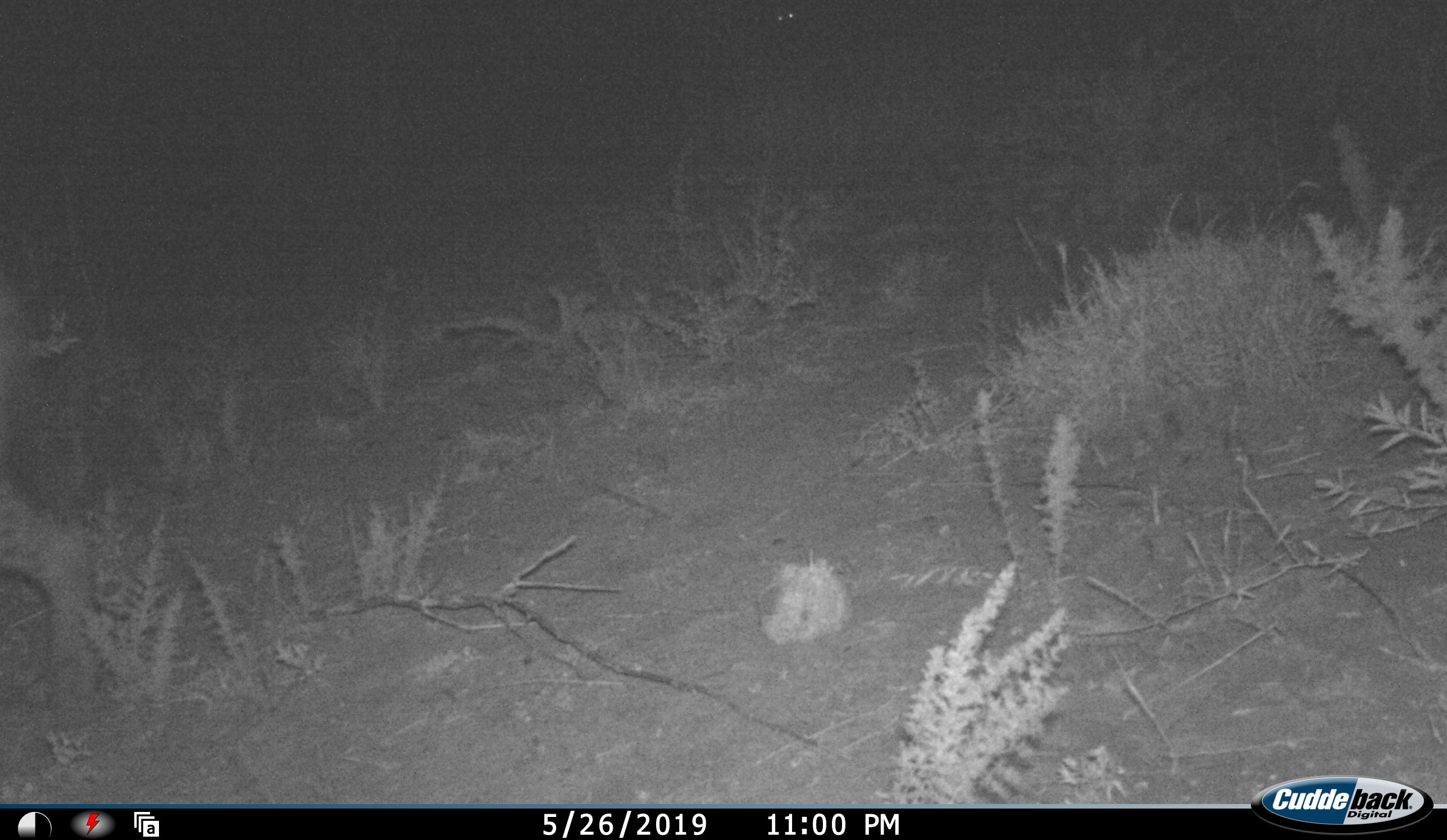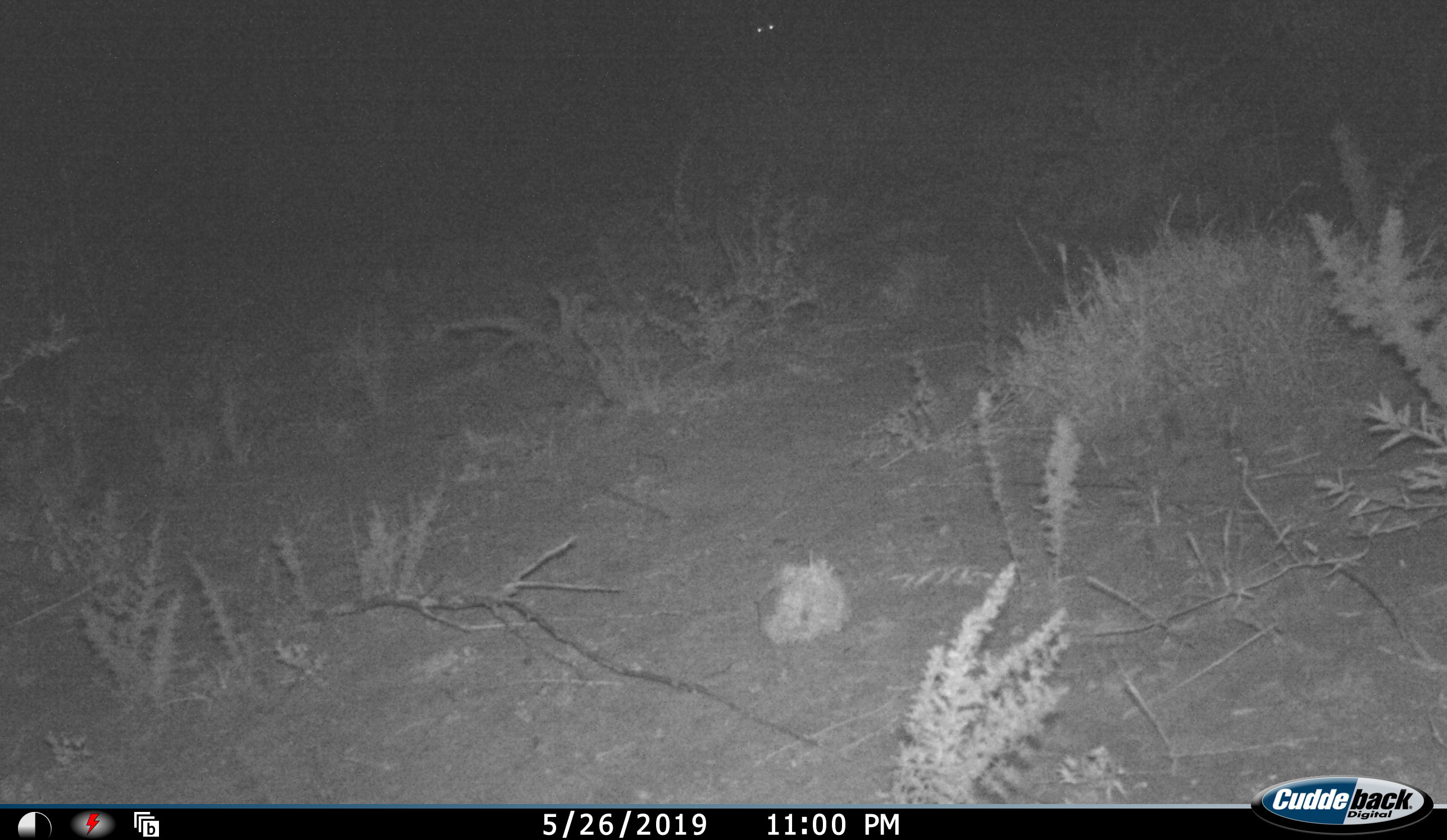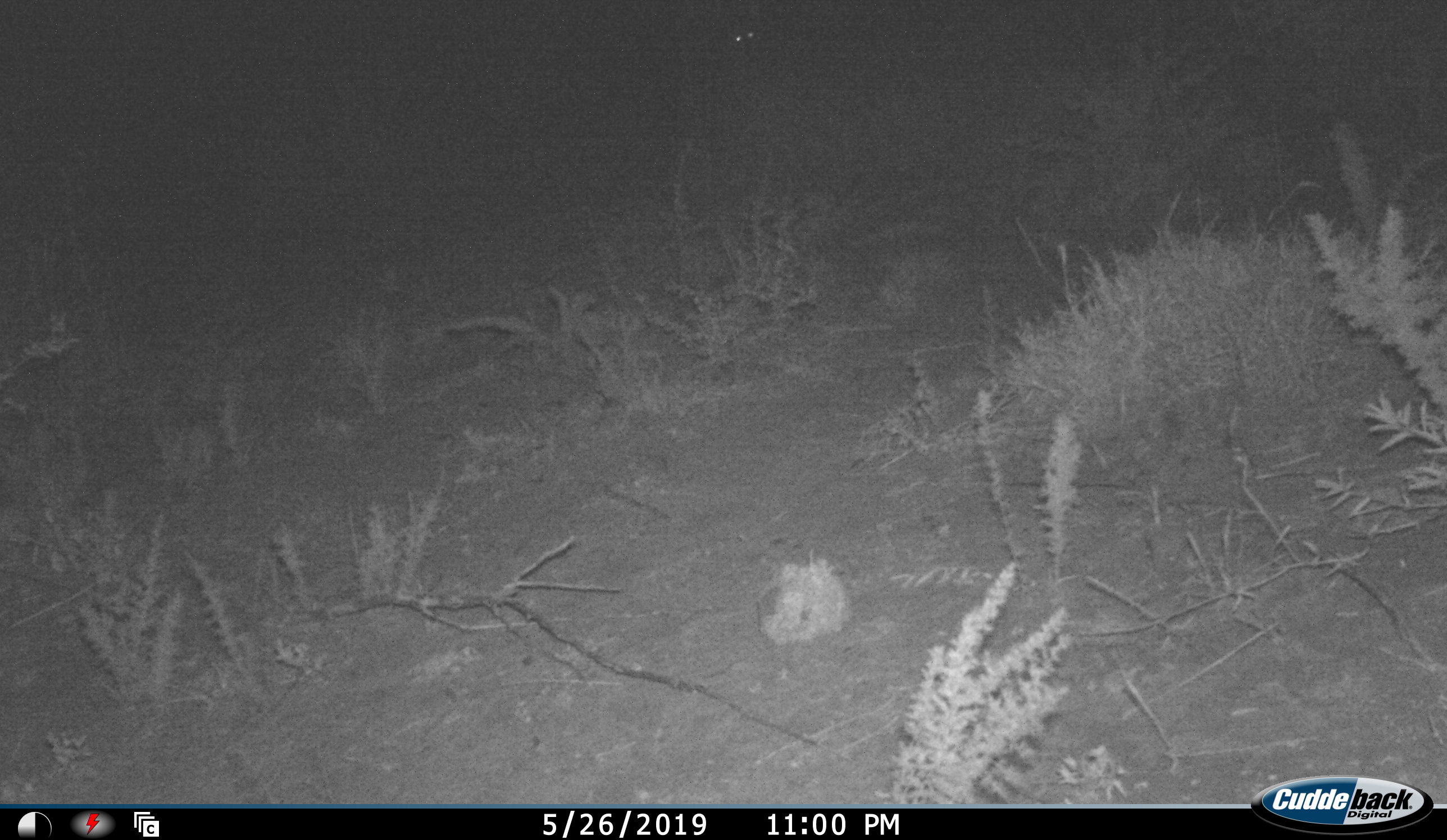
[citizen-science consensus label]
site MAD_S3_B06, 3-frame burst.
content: unidentified animal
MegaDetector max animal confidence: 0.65